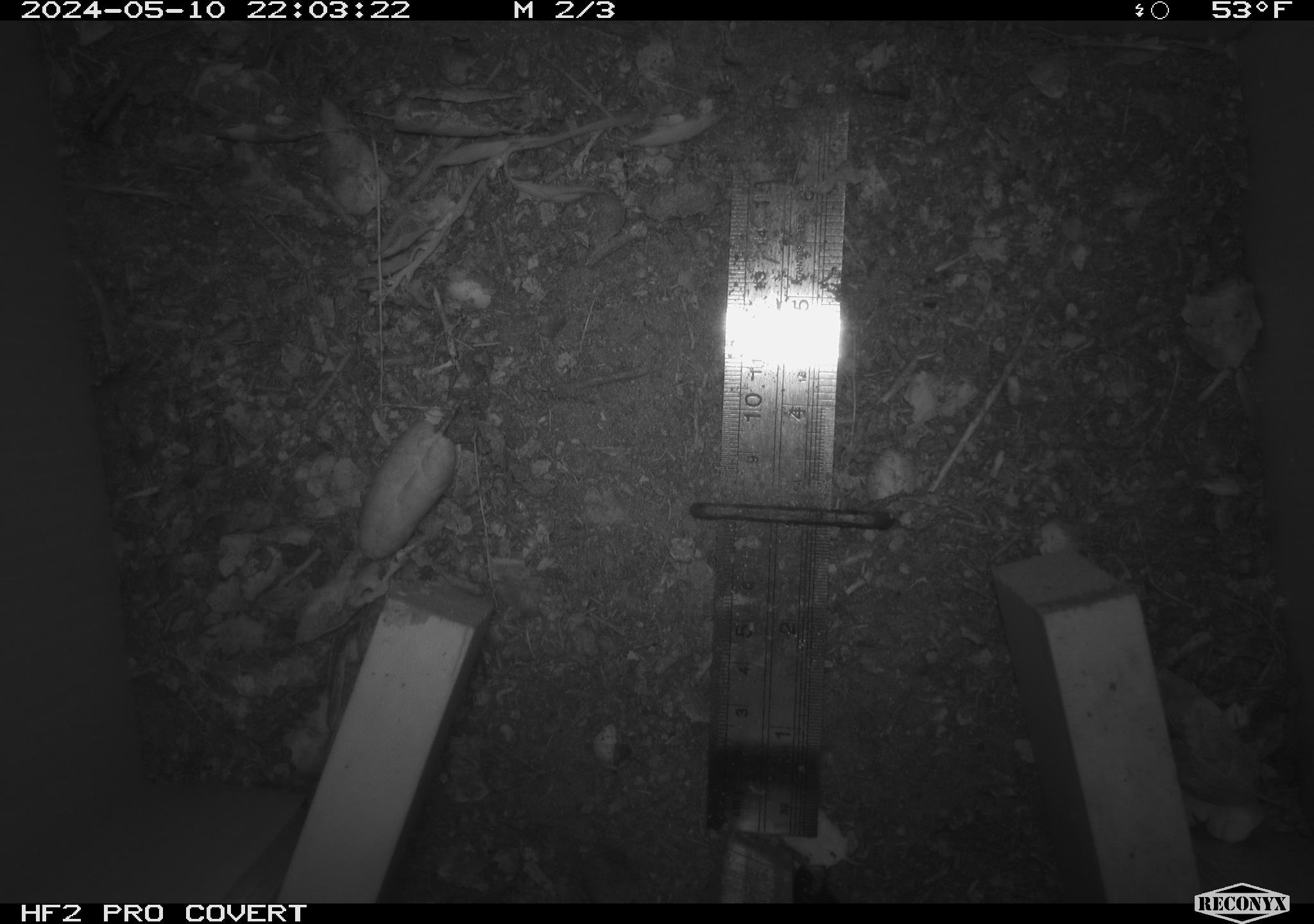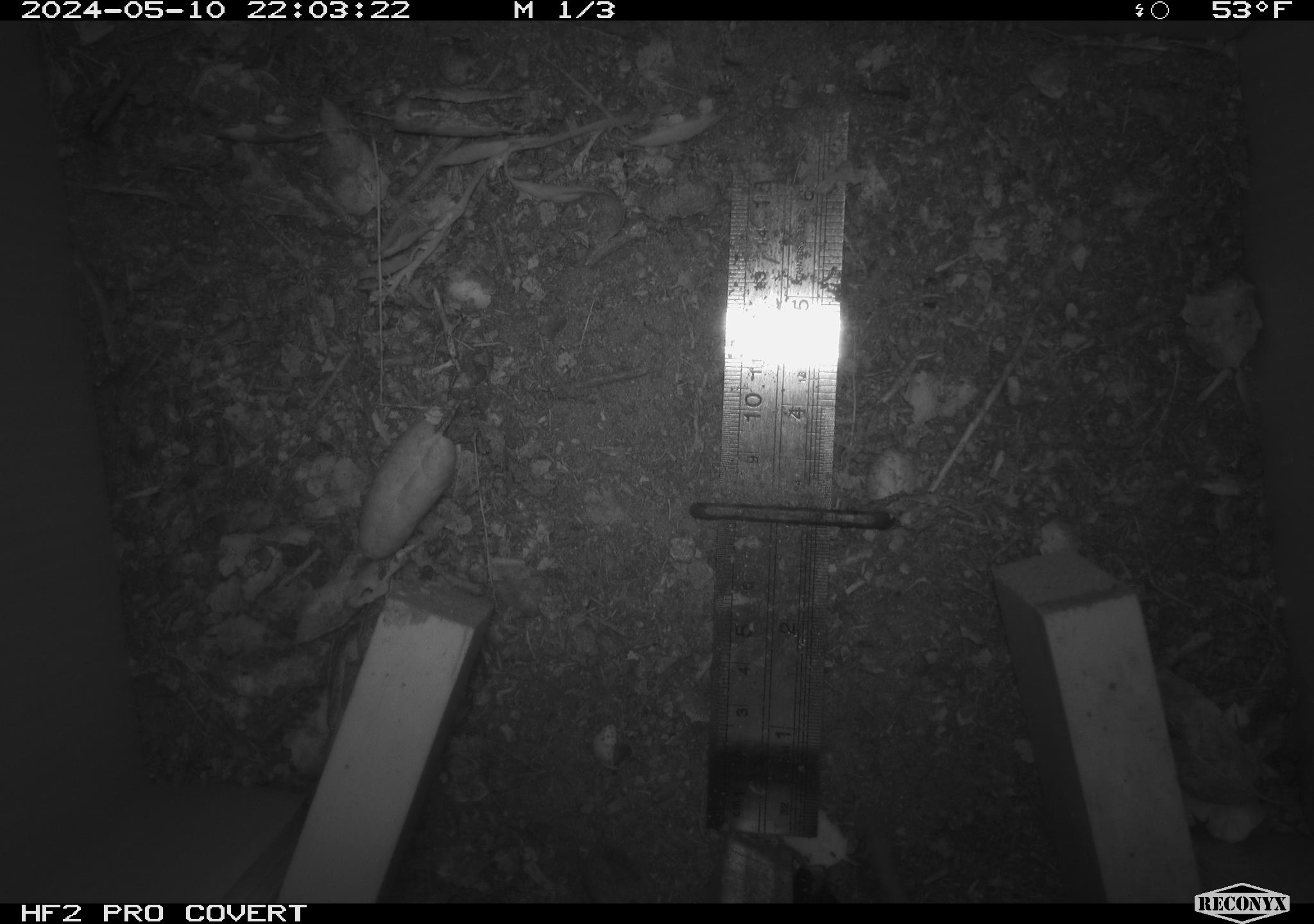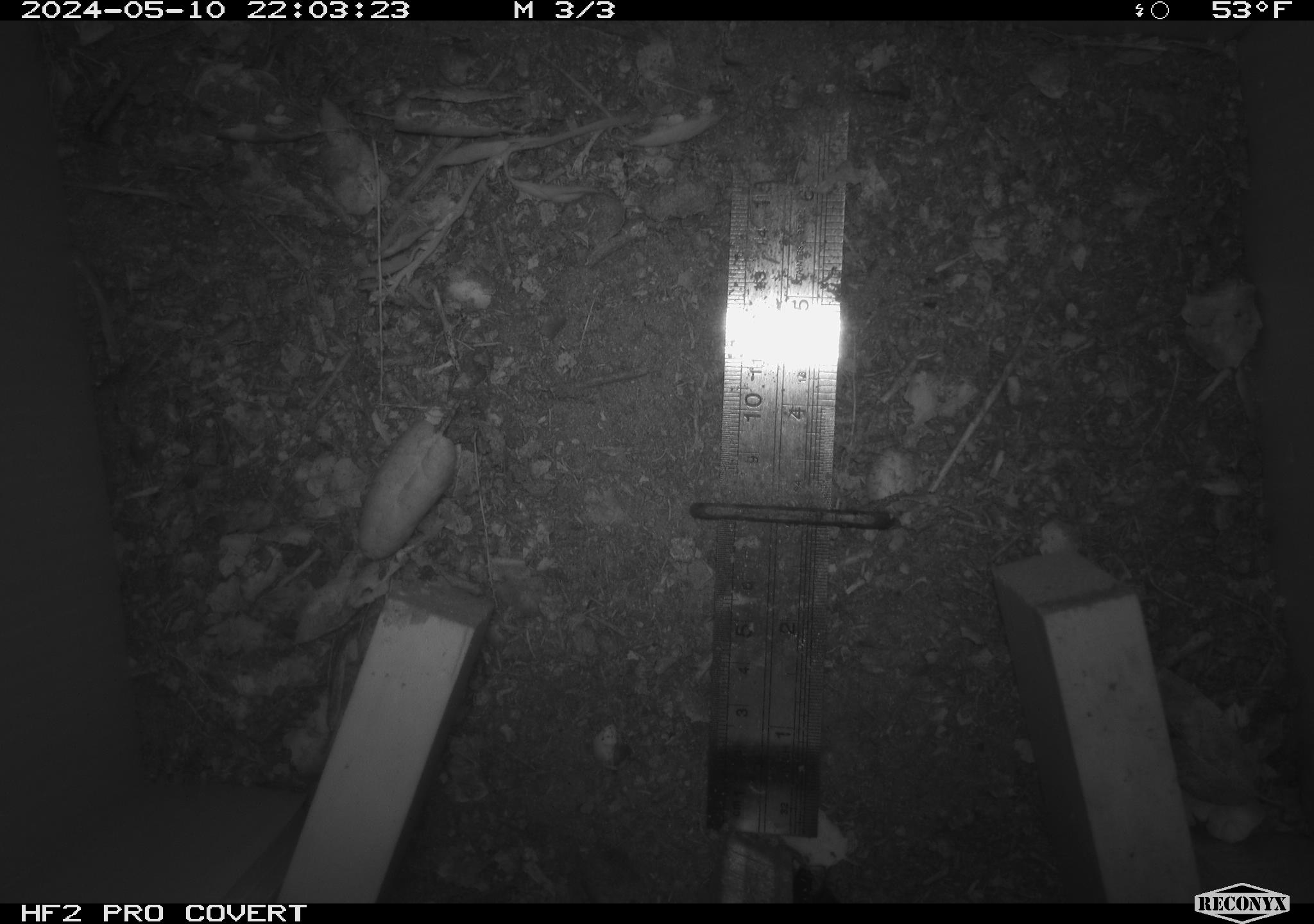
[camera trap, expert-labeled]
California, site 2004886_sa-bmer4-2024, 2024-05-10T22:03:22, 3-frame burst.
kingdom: Animalia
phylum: Chordata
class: Mammalia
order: Rodentia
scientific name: Rodentia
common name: mouse species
Mouse species (Rodentia).